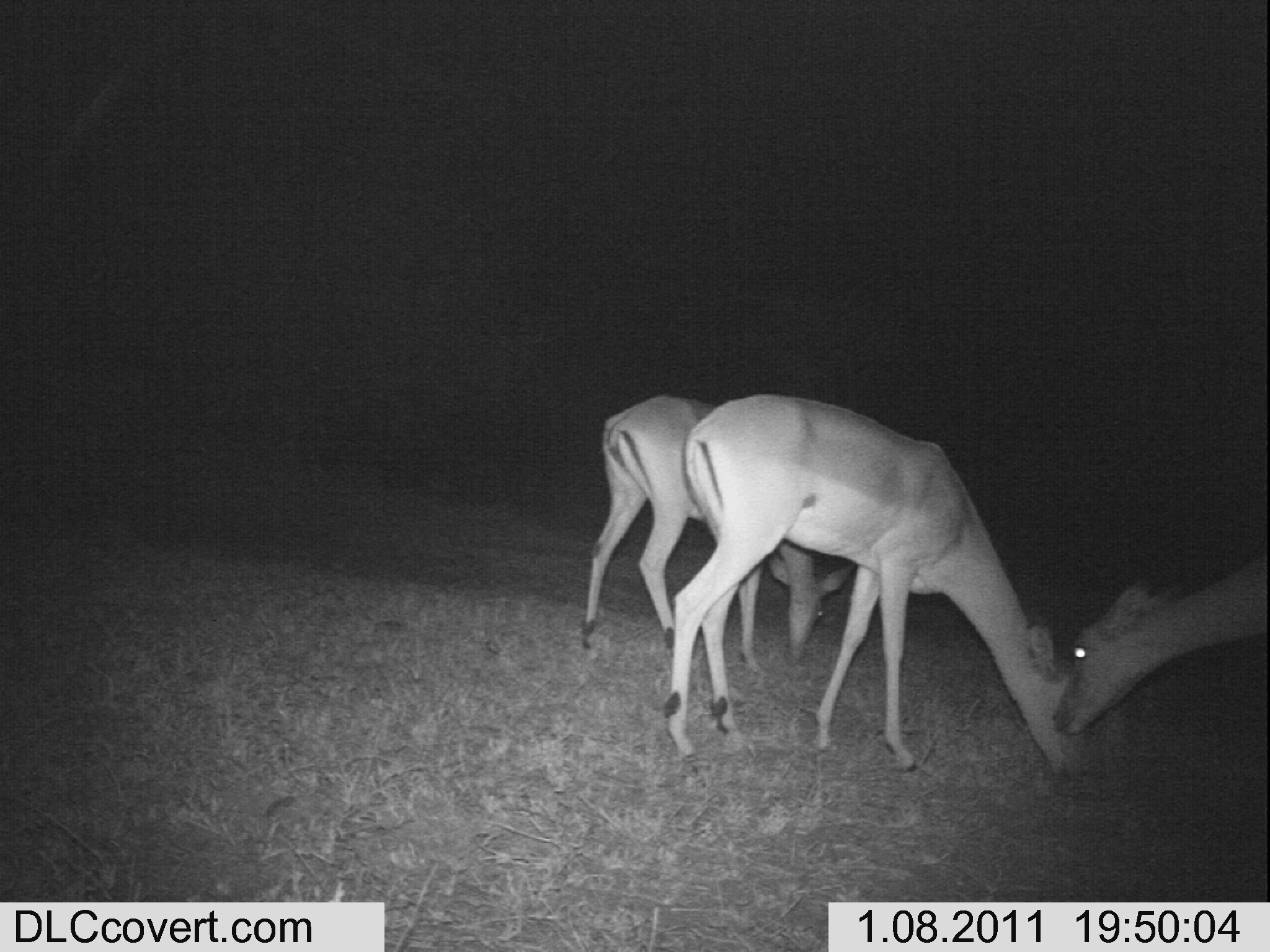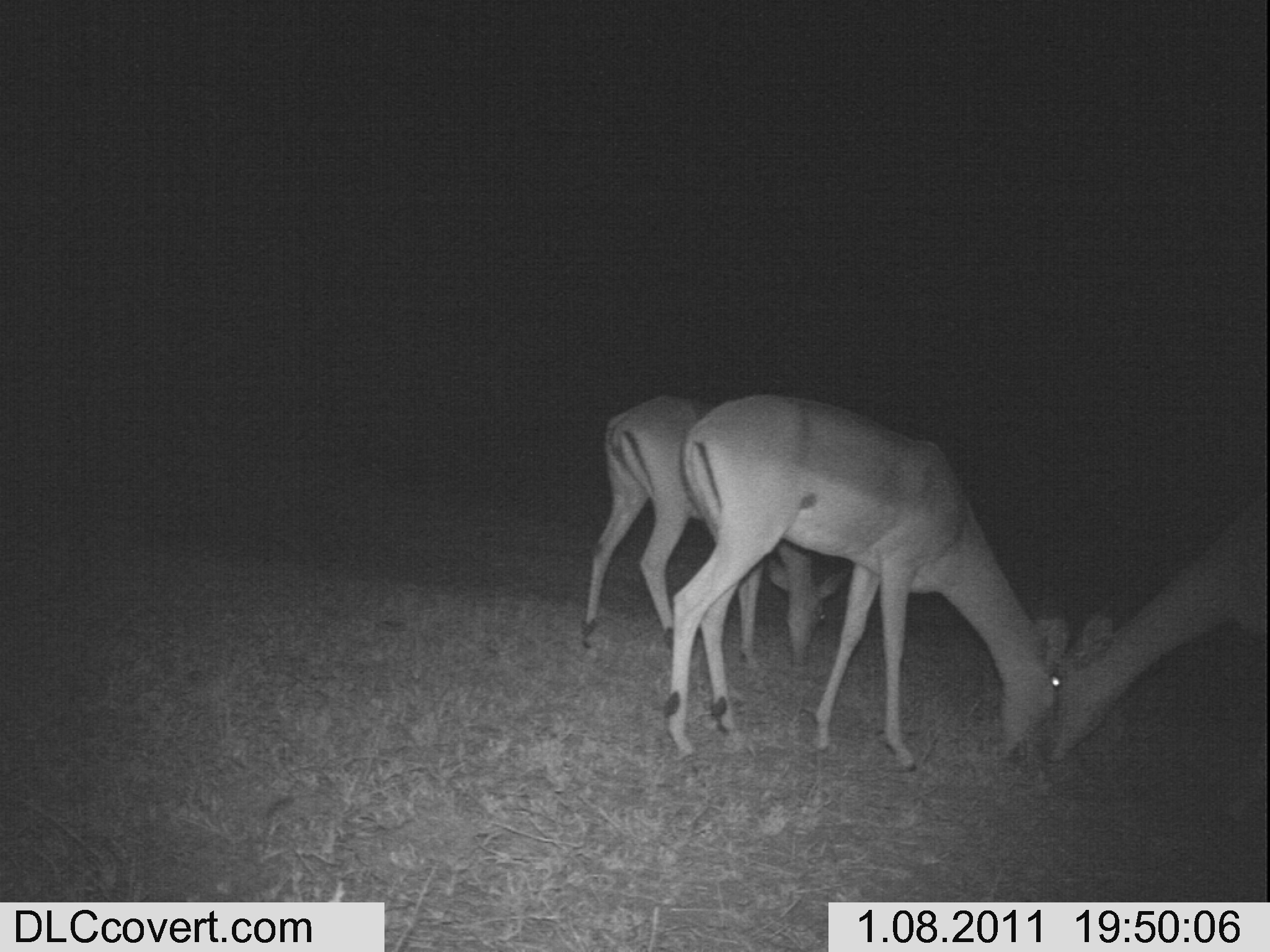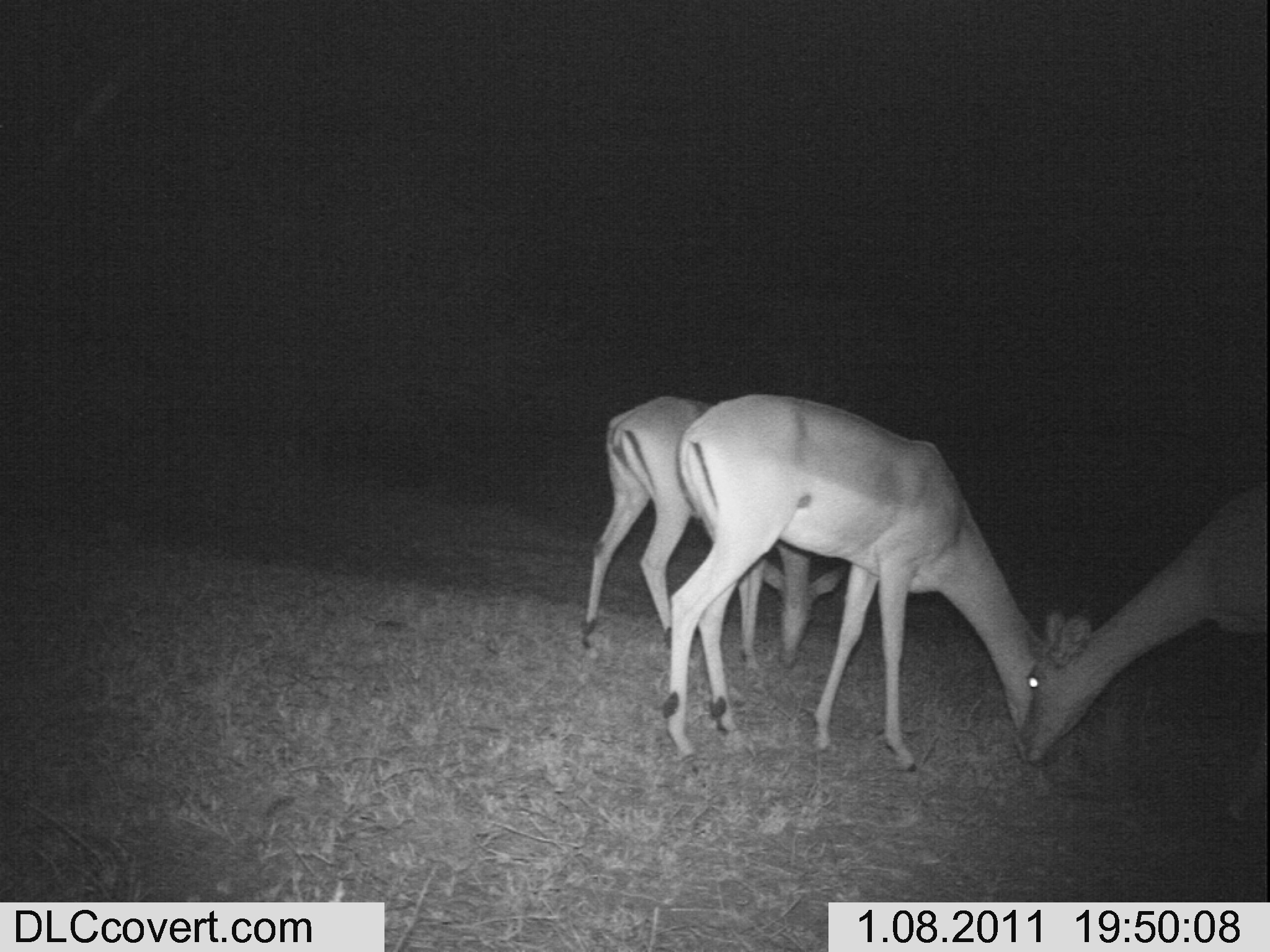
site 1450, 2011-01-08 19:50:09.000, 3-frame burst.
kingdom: Animalia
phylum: Chordata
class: Mammalia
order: Artiodactyla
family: Bovidae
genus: Aepyceros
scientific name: Aepyceros melampus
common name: impala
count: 3